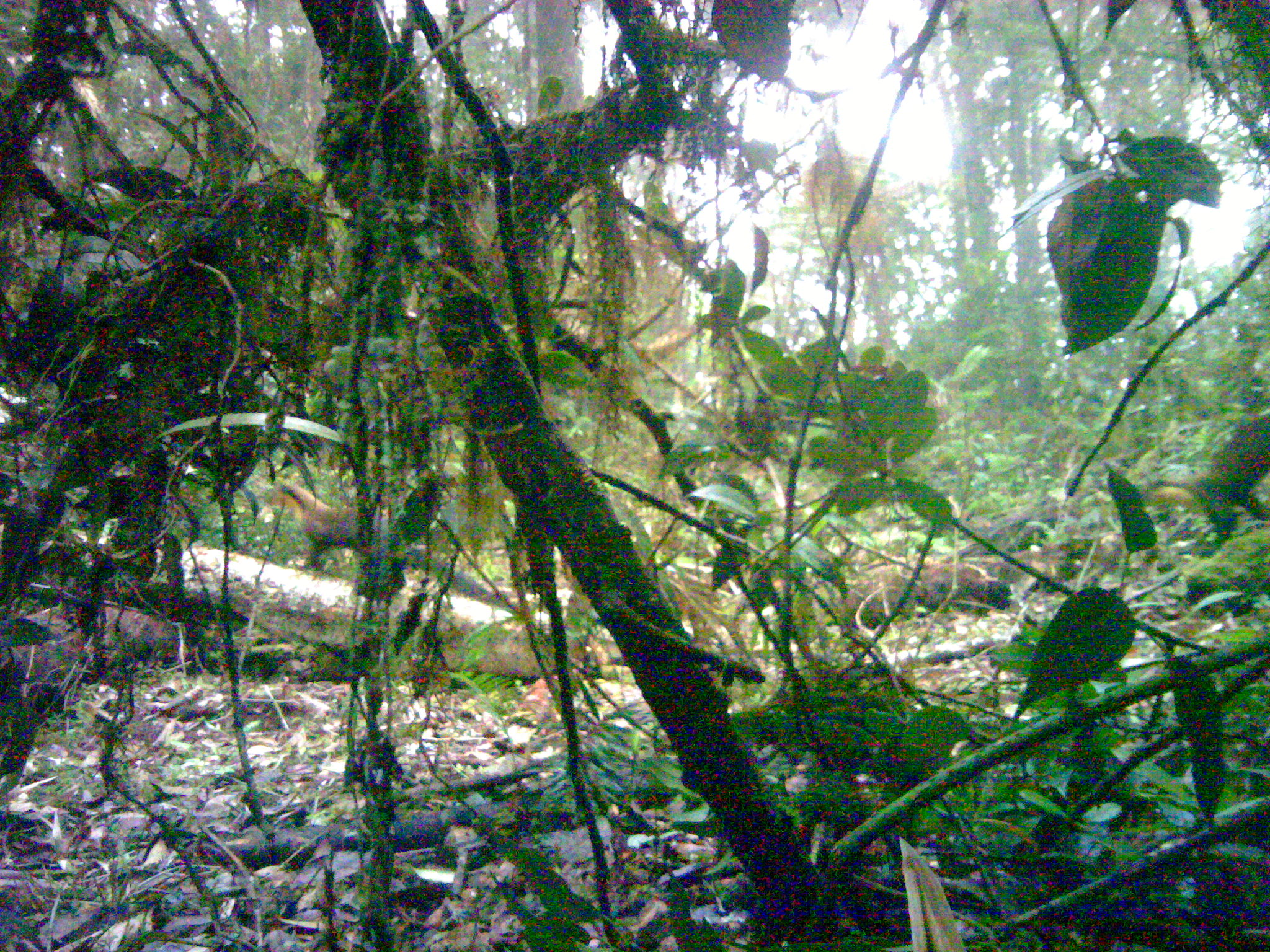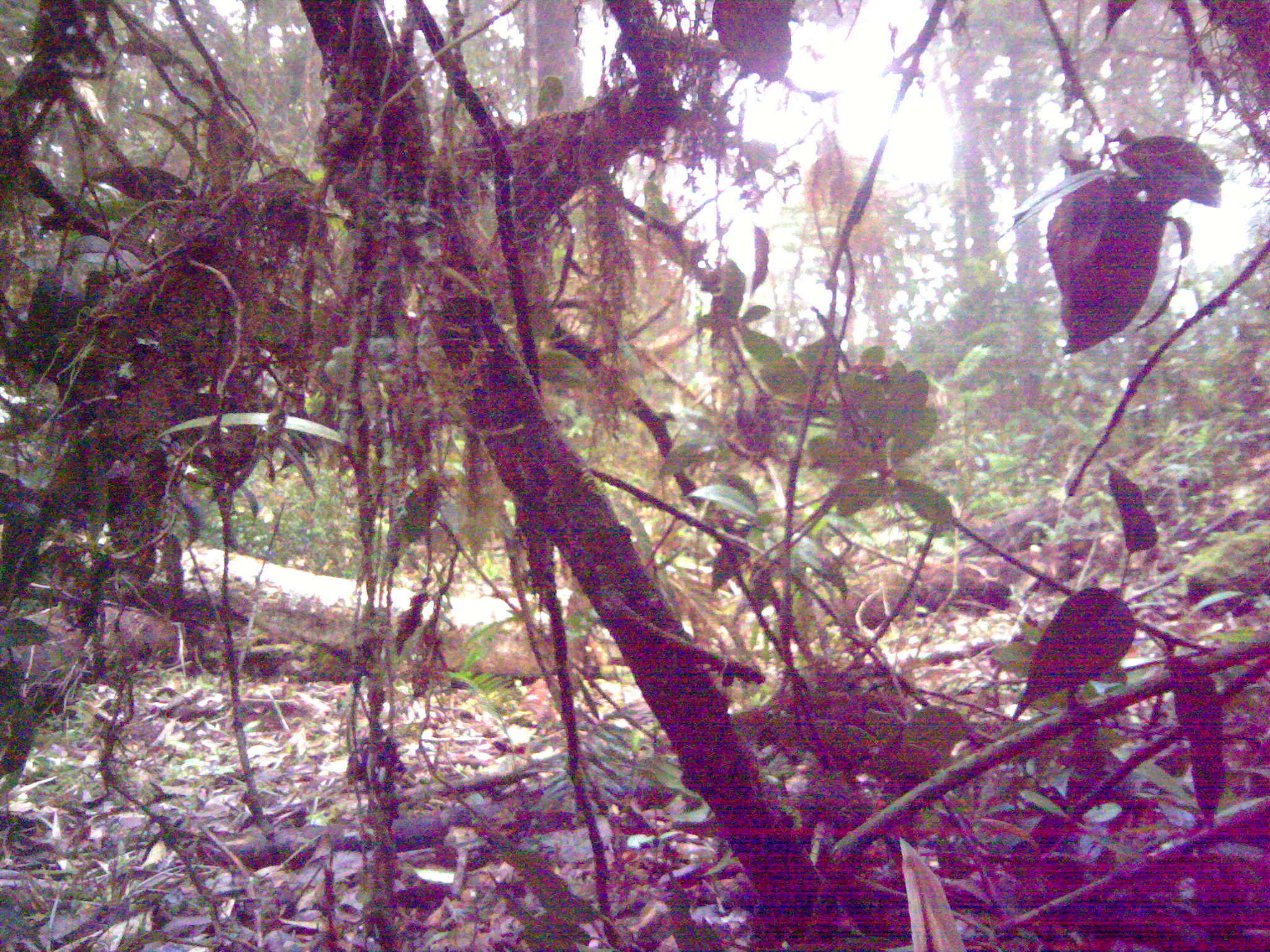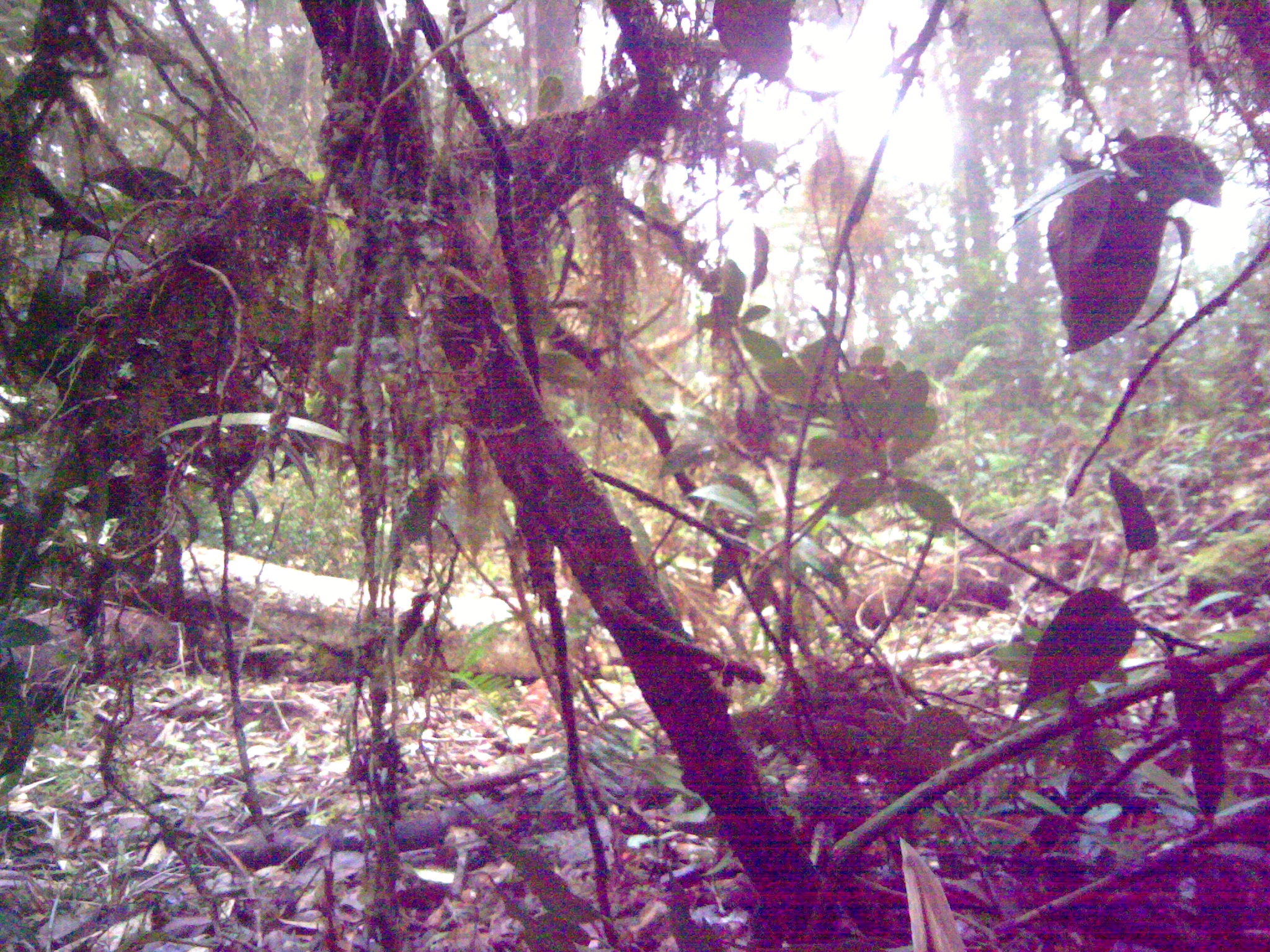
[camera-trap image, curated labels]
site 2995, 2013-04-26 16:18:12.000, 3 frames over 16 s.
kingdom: Animalia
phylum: Chordata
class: Mammalia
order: Carnivora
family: Mustelidae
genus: Martes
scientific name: Martes flavigula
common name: yellow-throated marten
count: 2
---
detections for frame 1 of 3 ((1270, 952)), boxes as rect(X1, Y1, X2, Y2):
martes flavigula: rect(277, 477, 529, 615)